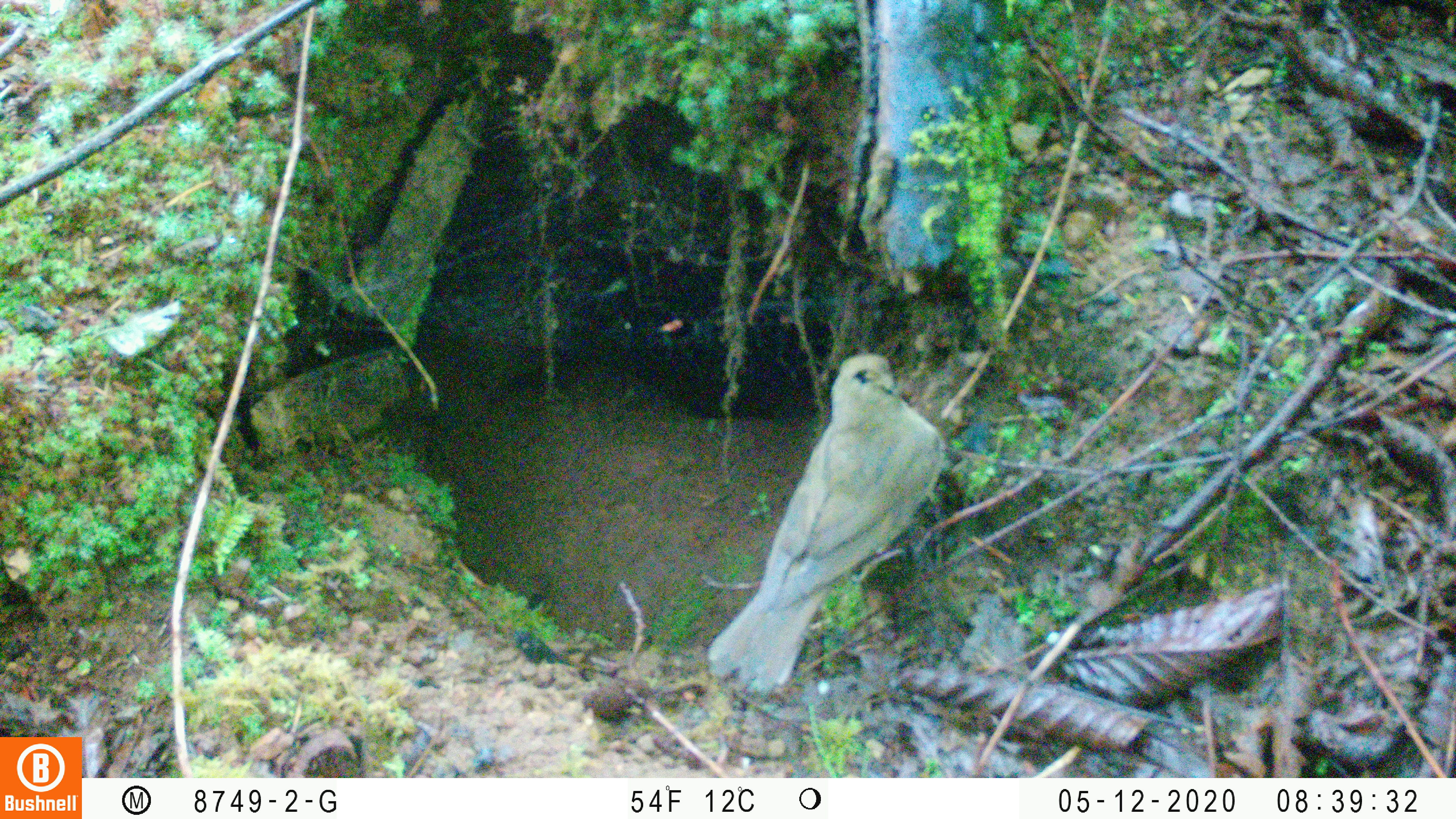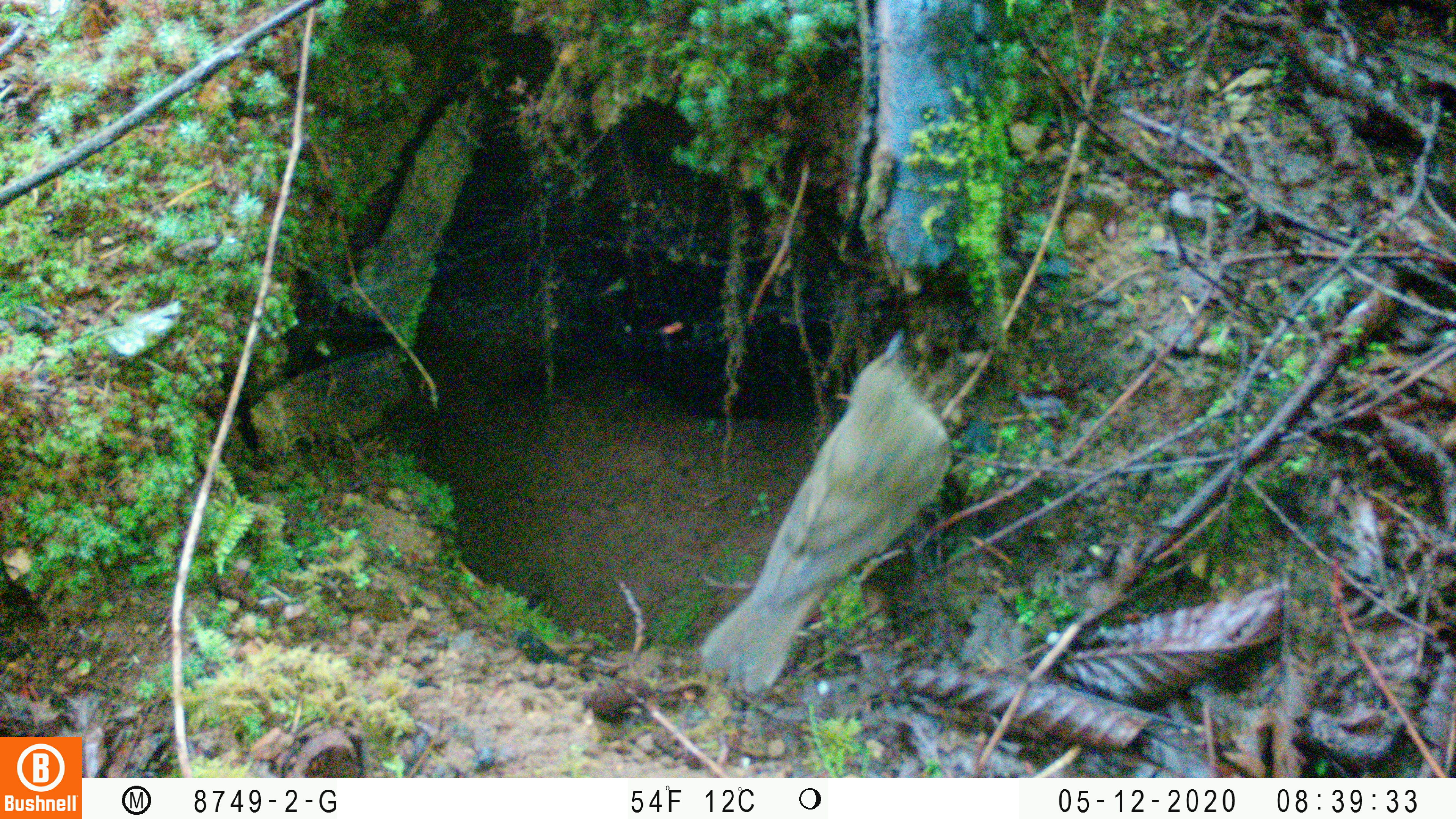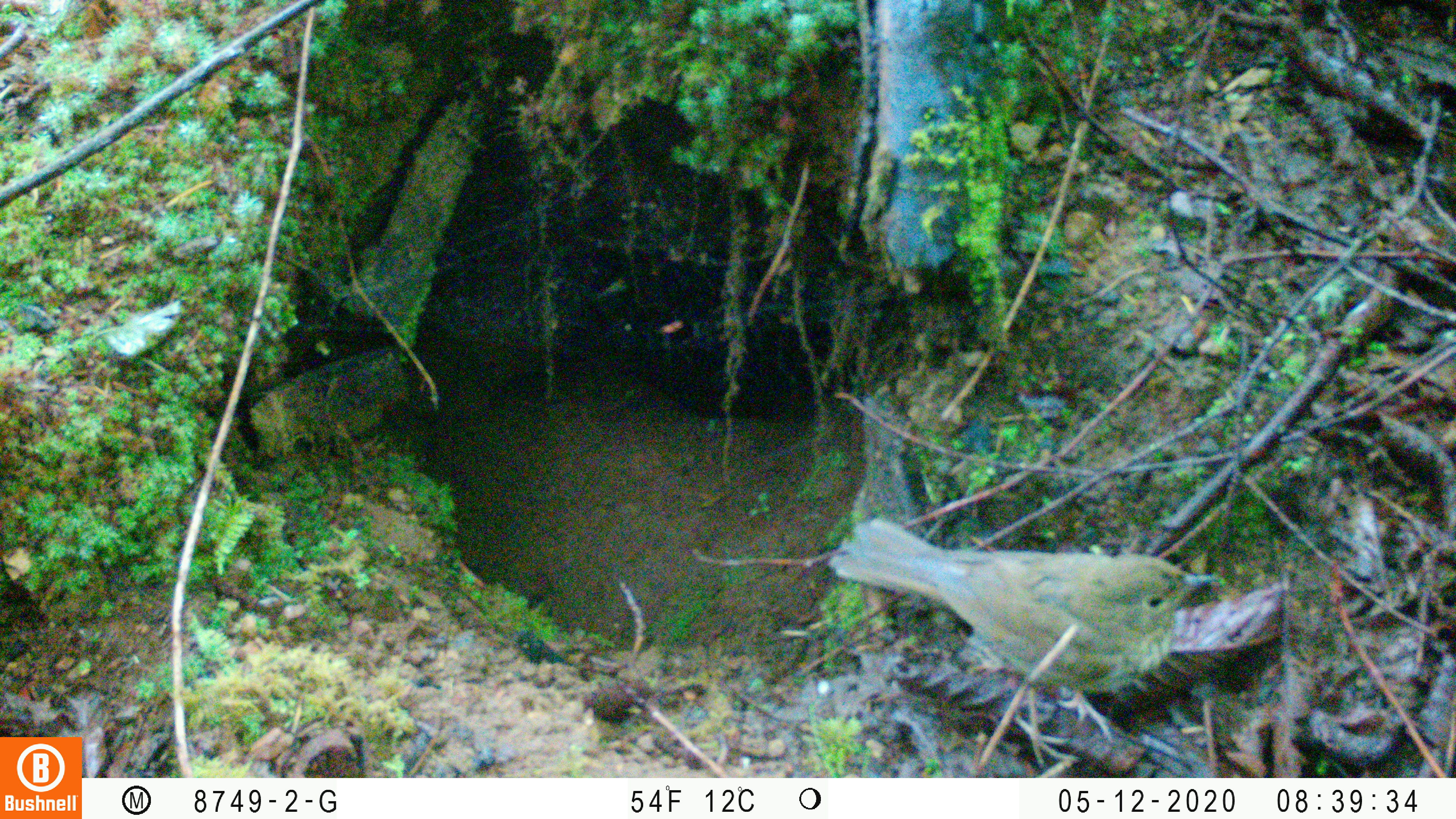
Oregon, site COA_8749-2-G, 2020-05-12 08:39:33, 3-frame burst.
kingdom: Animalia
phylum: Chordata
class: Aves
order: Passeriformes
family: Turdidae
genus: Catharus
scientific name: Catharus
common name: brown thrushes and nightingale-thrushes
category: catharus species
Catharus species (brown thrushes and nightingale-thrushes) (Catharus).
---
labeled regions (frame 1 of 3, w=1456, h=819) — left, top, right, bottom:
catharus species: 719, 349, 951, 691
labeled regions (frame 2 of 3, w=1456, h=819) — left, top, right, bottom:
catharus species: 699, 349, 953, 698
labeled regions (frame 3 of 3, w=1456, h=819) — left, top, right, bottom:
catharus species: 835, 514, 1216, 692